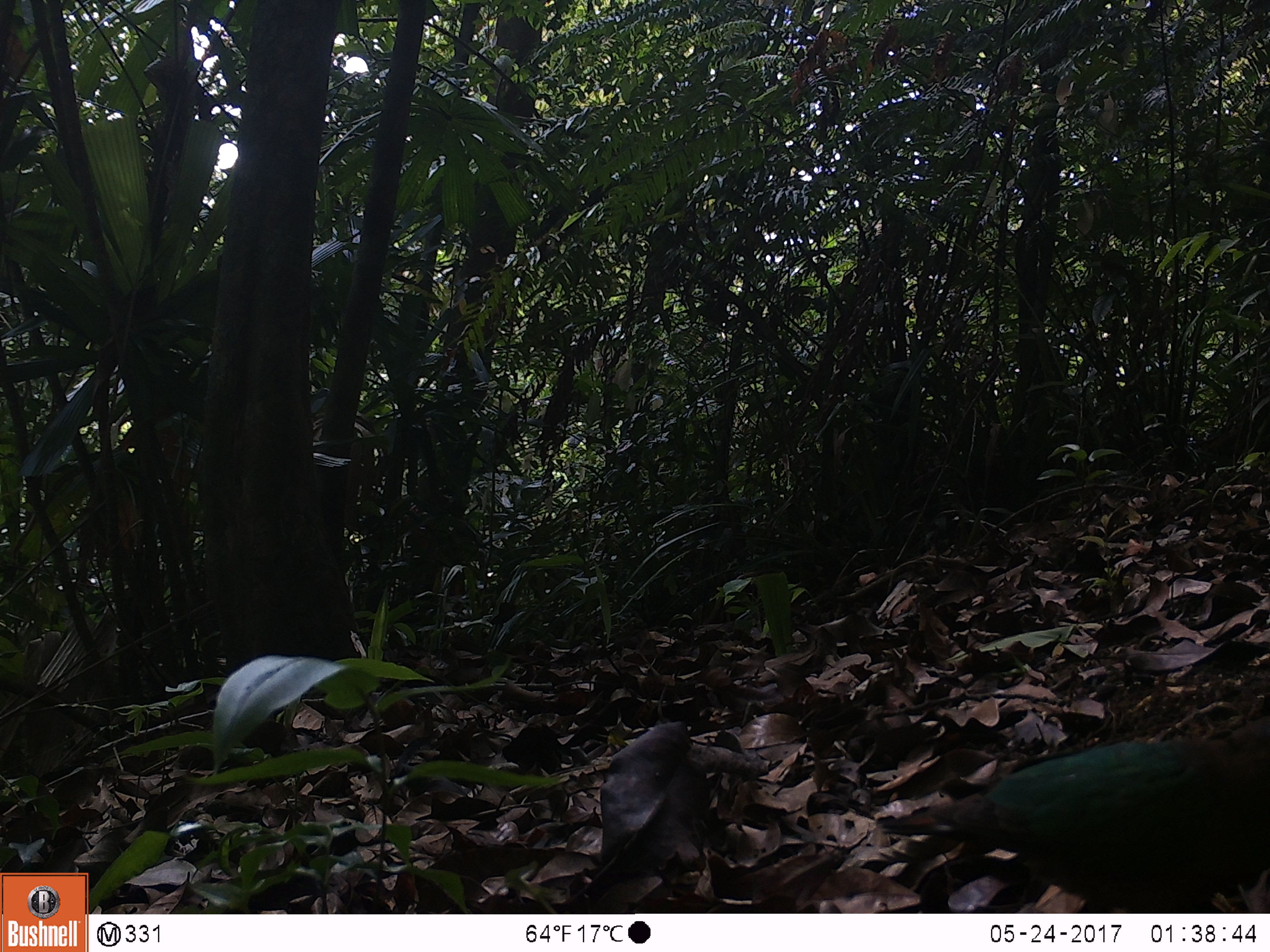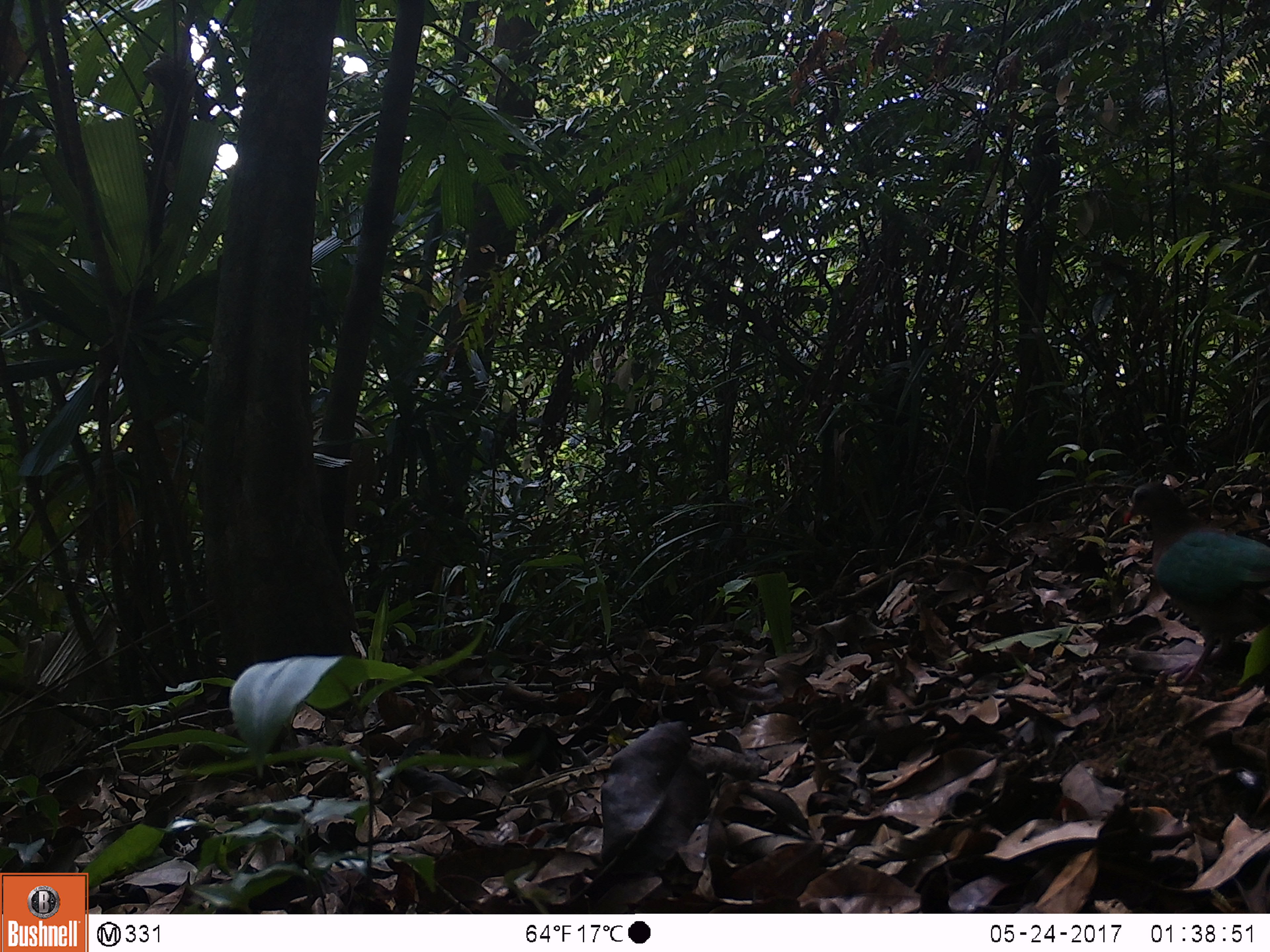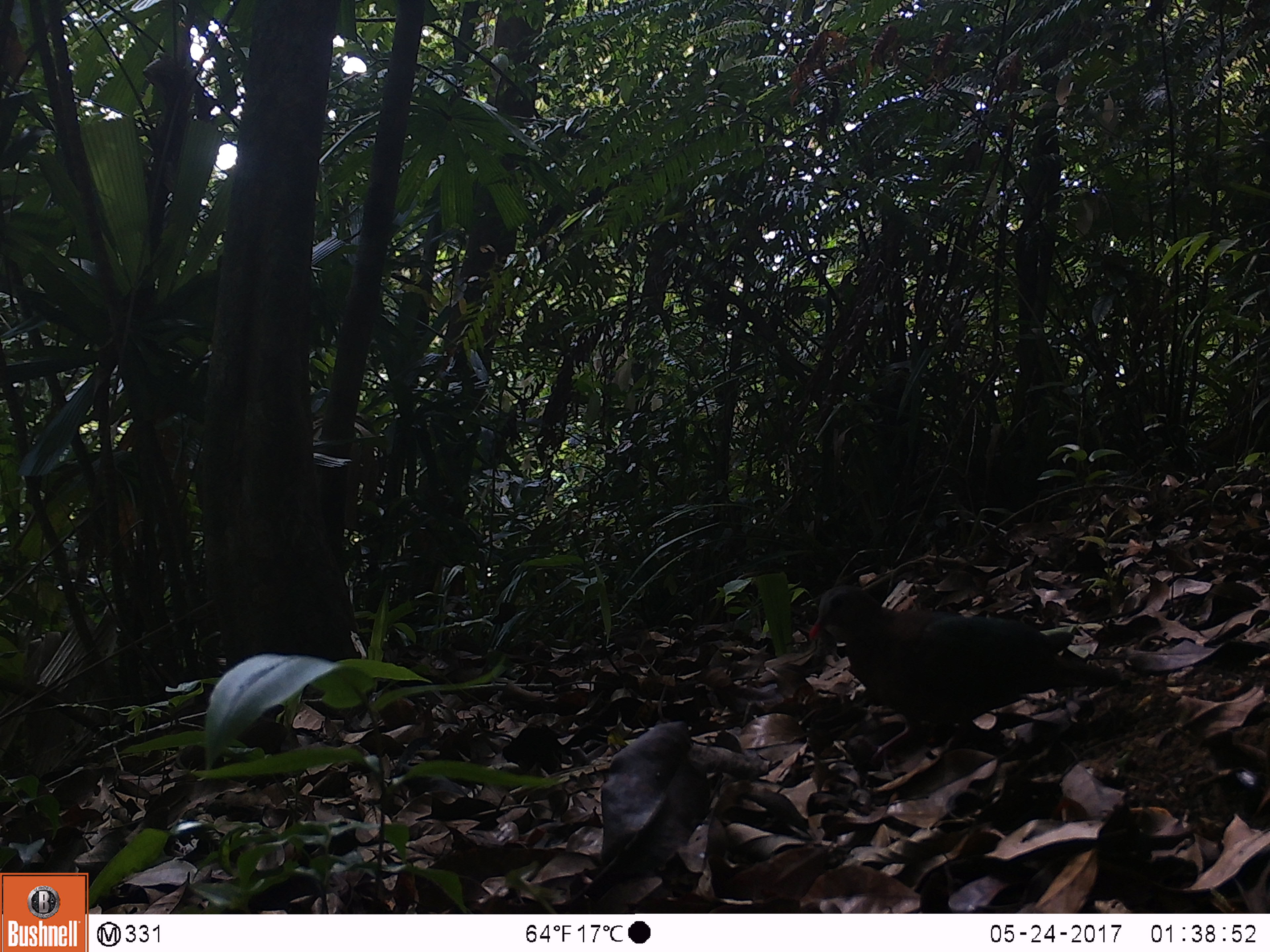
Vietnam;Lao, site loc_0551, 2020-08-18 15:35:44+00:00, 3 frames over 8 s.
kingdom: Animalia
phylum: Chordata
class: Aves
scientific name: Aves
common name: bird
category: unidentified bird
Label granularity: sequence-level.